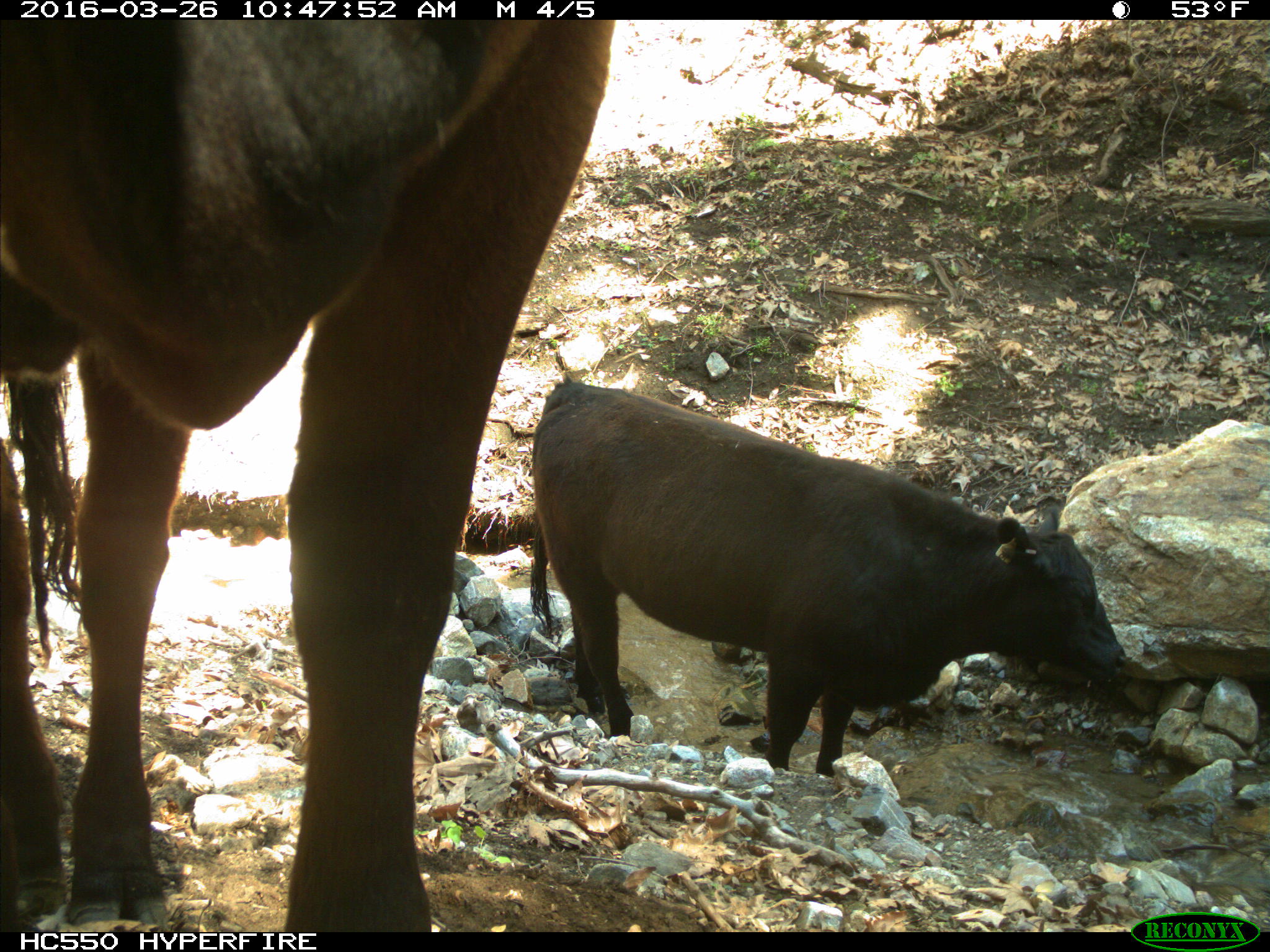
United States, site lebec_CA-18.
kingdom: Animalia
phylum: Chordata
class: Mammalia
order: Artiodactyla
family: Bovidae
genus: Bos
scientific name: Bos taurus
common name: domestic cow